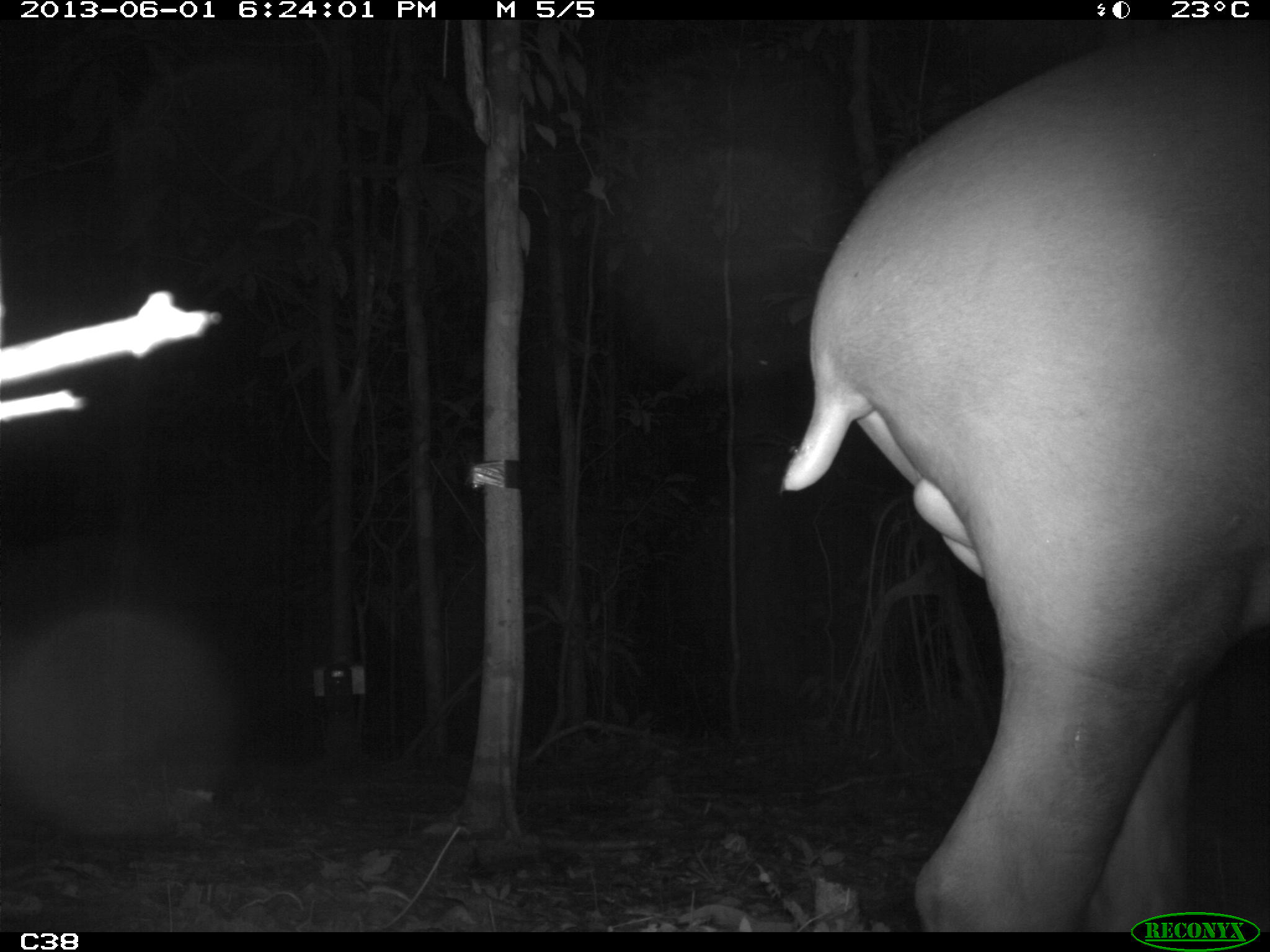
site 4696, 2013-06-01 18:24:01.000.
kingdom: Animalia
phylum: Chordata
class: Mammalia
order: Perissodactyla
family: Tapiridae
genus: Tapirus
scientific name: Tapirus terrestris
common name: south american tapir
Tapirus terrestris (south american tapir), count 1, age adult, sex male.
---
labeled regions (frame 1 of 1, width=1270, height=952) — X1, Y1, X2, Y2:
tapirus terrestris: 774, 14, 1270, 931